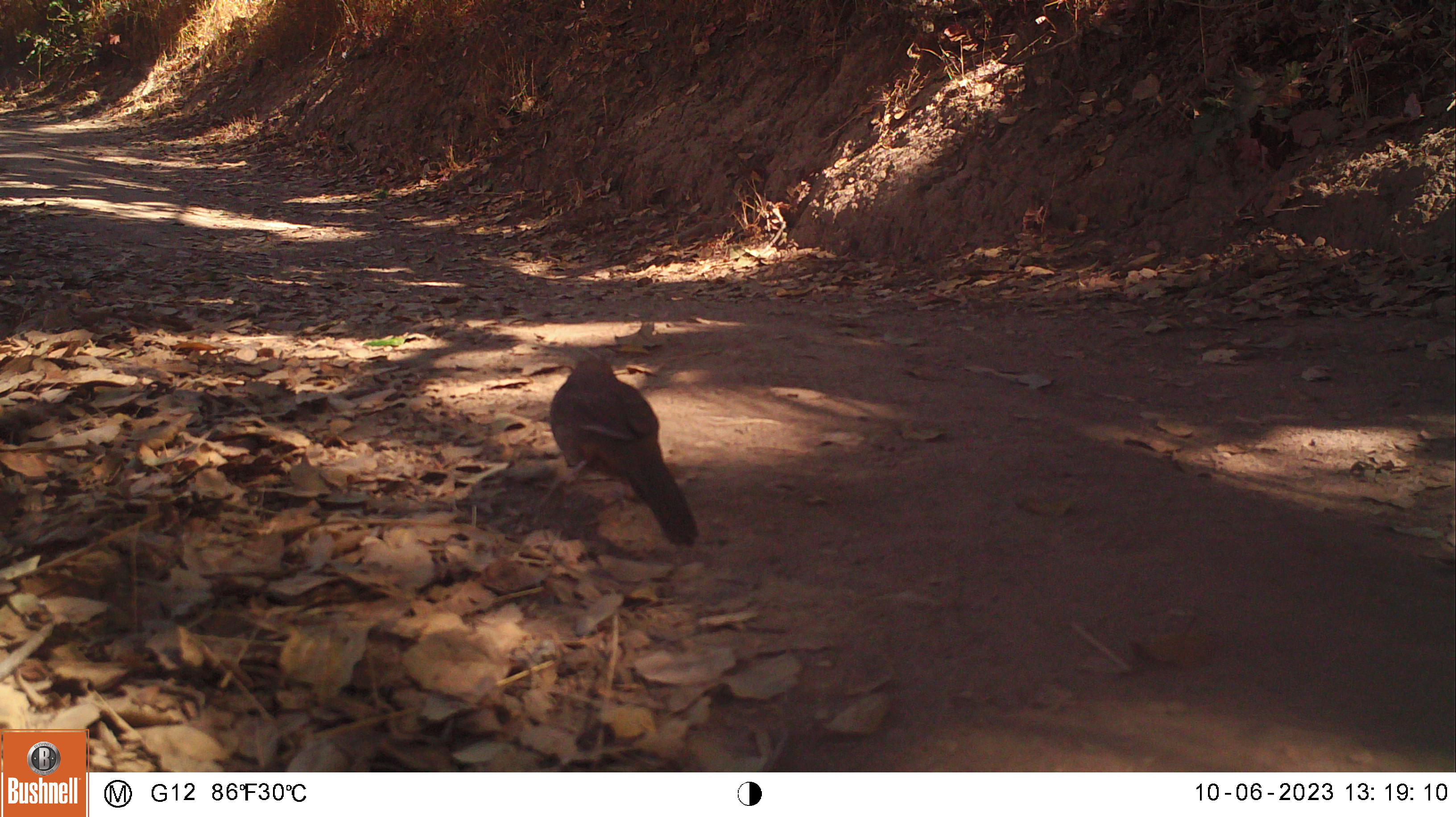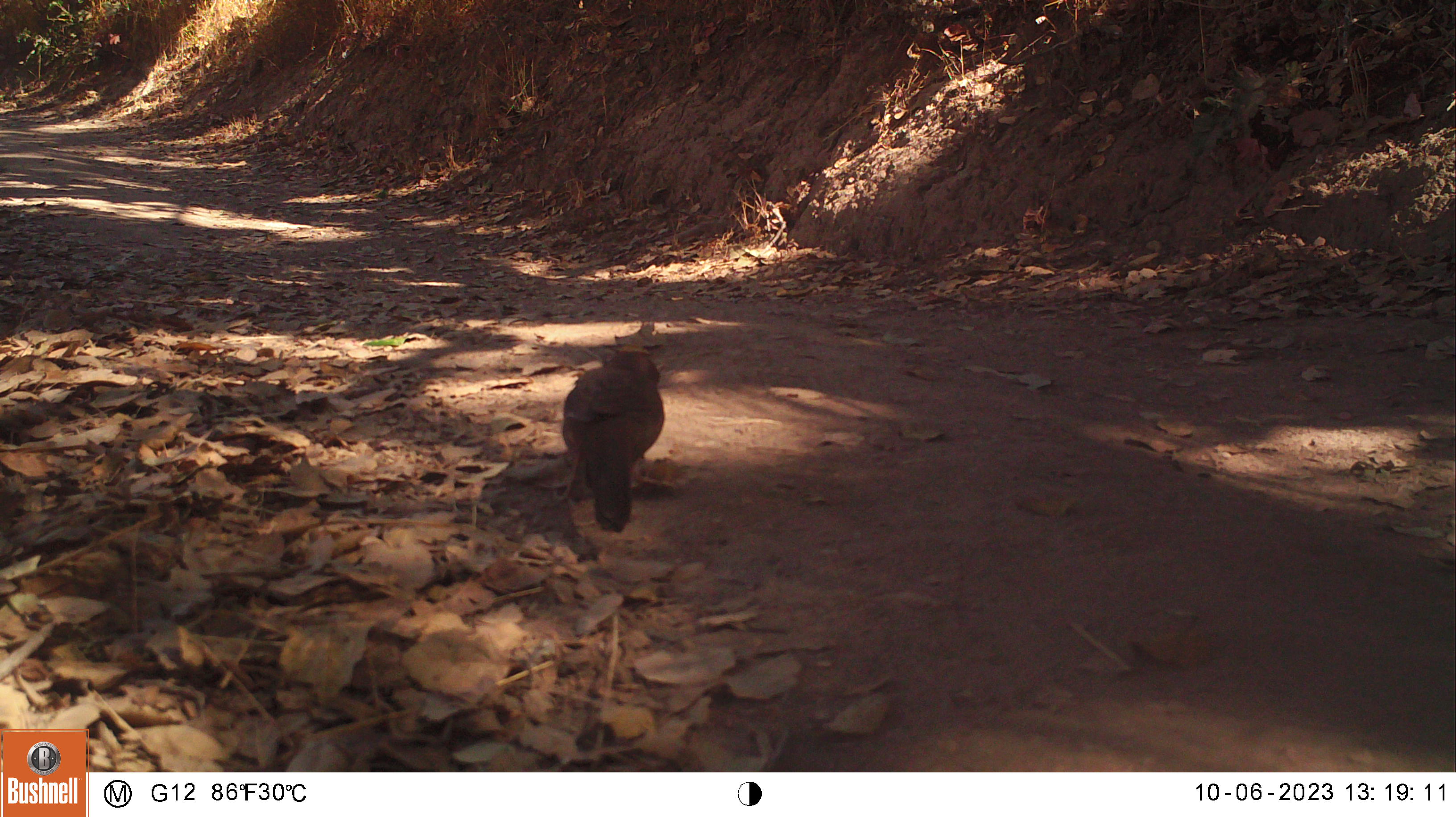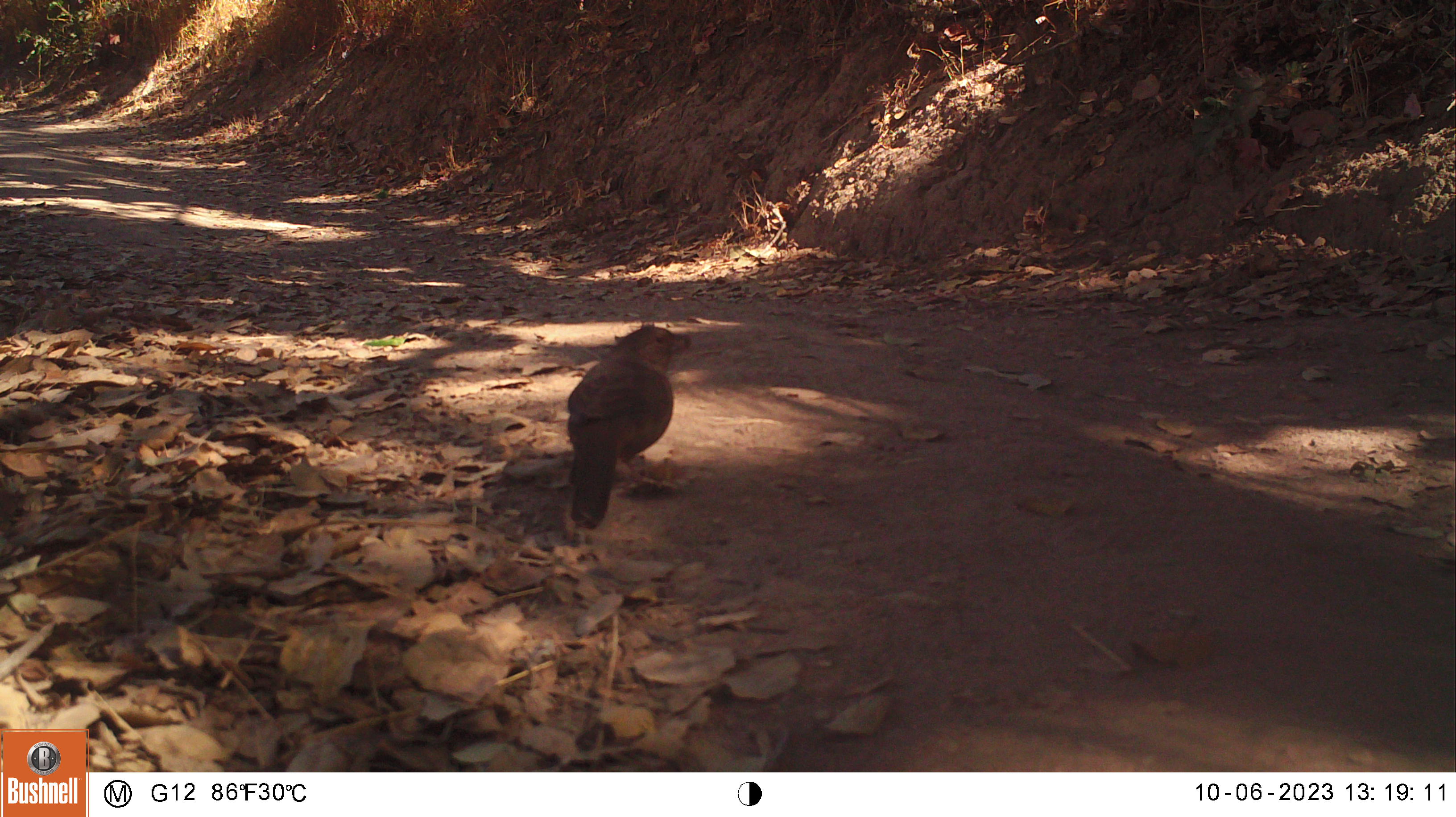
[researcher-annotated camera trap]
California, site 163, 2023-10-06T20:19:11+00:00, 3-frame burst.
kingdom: Animalia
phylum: Chordata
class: Aves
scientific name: Aves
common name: bird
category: unknown bird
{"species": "unknown bird (bird) (Aves)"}